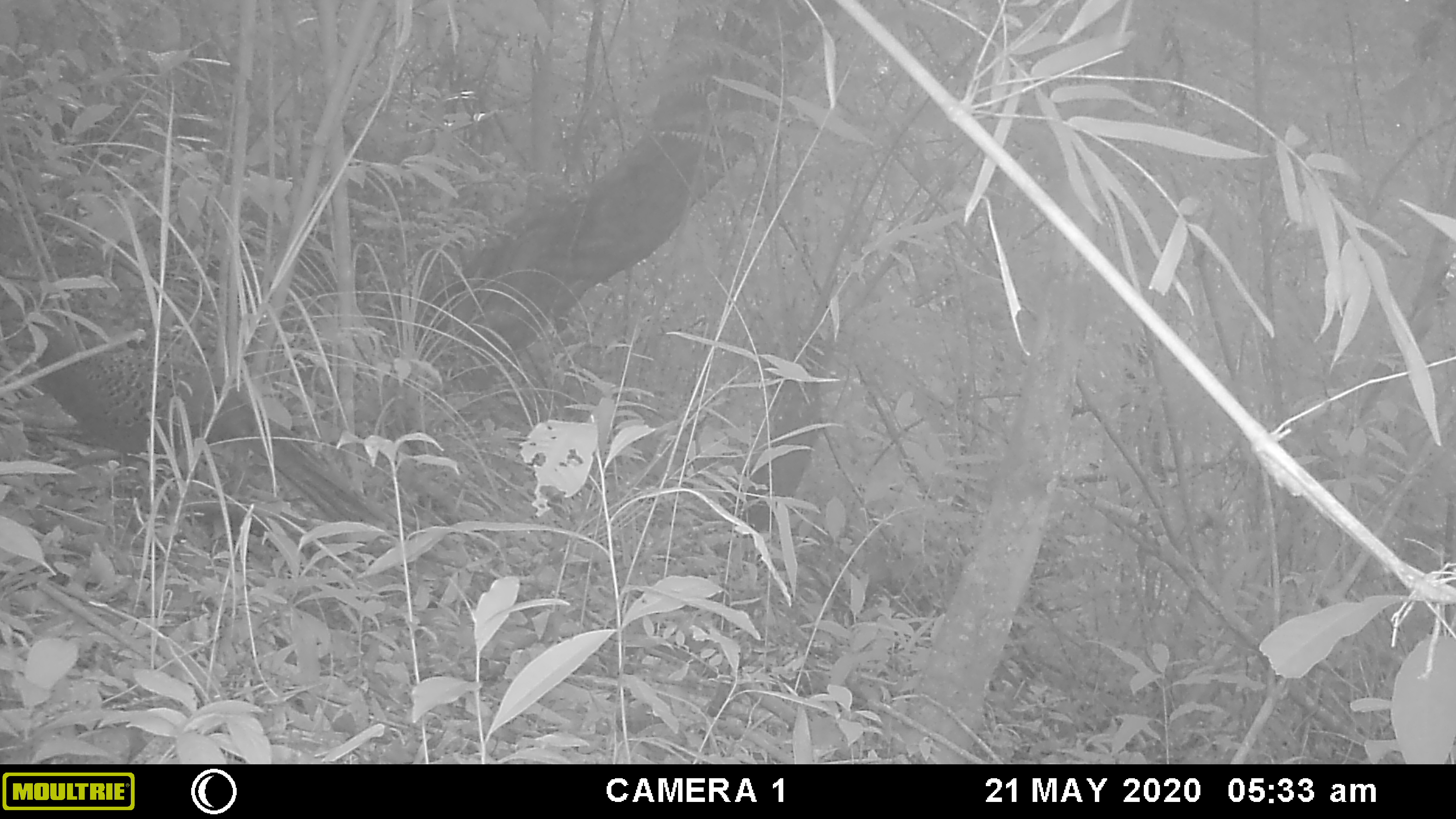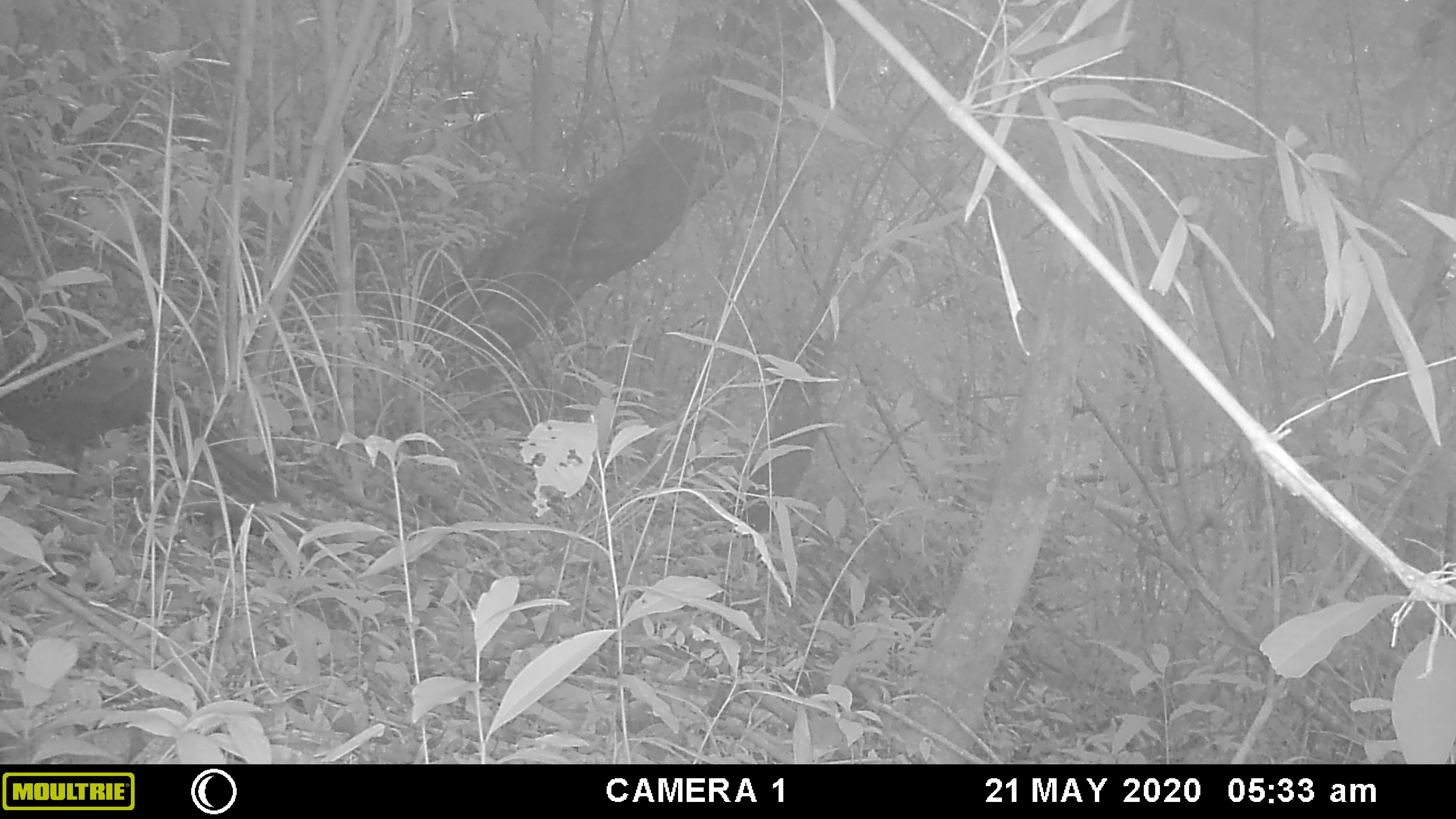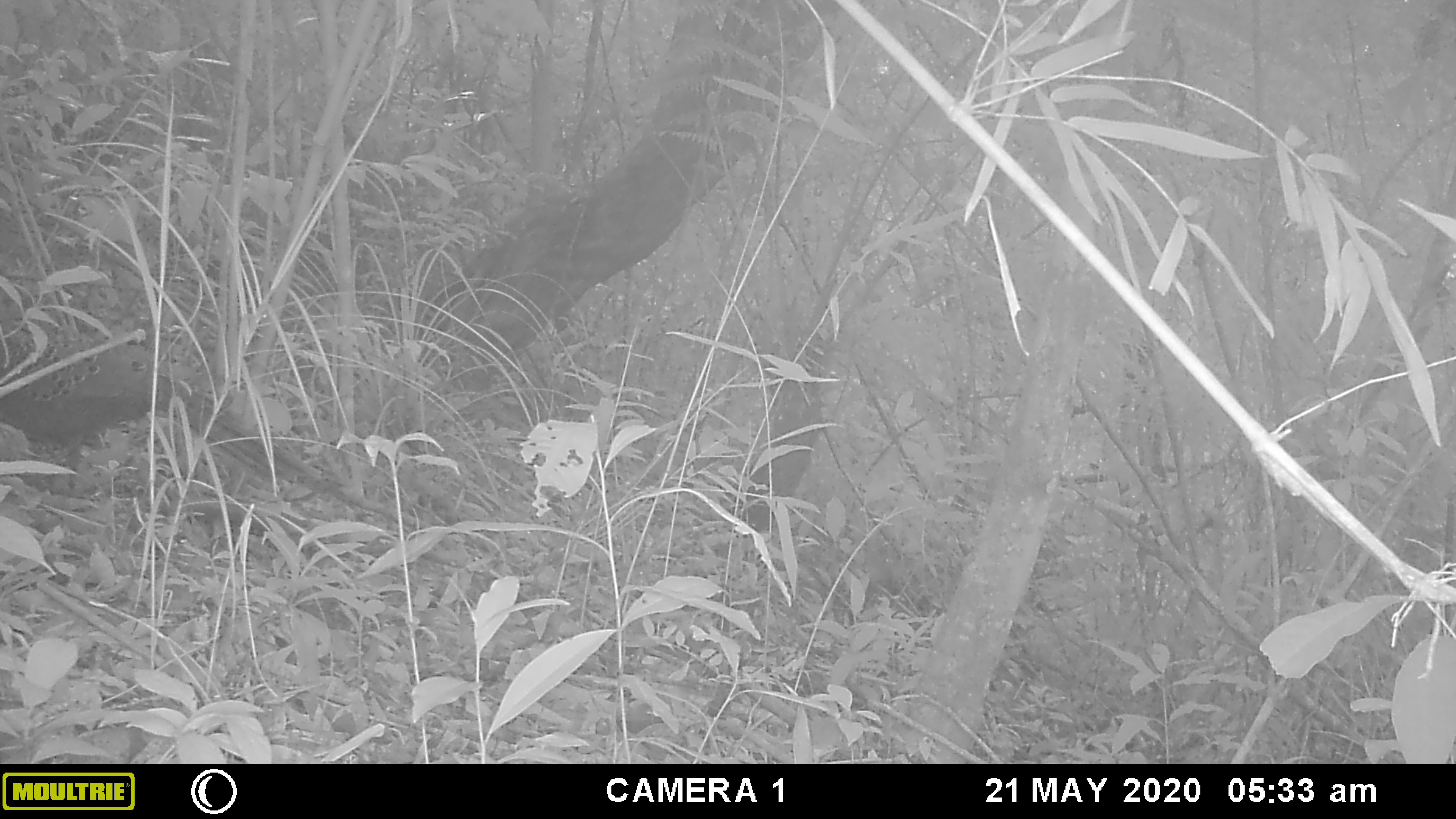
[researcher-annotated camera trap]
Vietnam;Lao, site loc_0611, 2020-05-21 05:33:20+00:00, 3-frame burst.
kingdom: Animalia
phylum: Chordata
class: Aves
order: Galliformes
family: Phasianidae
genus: Polyplectron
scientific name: Polyplectron bicalcaratum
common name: gray peacock-pheasant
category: grey peacock pheasant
Grey peacock pheasant (gray peacock-pheasant) (Polyplectron bicalcaratum). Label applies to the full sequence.